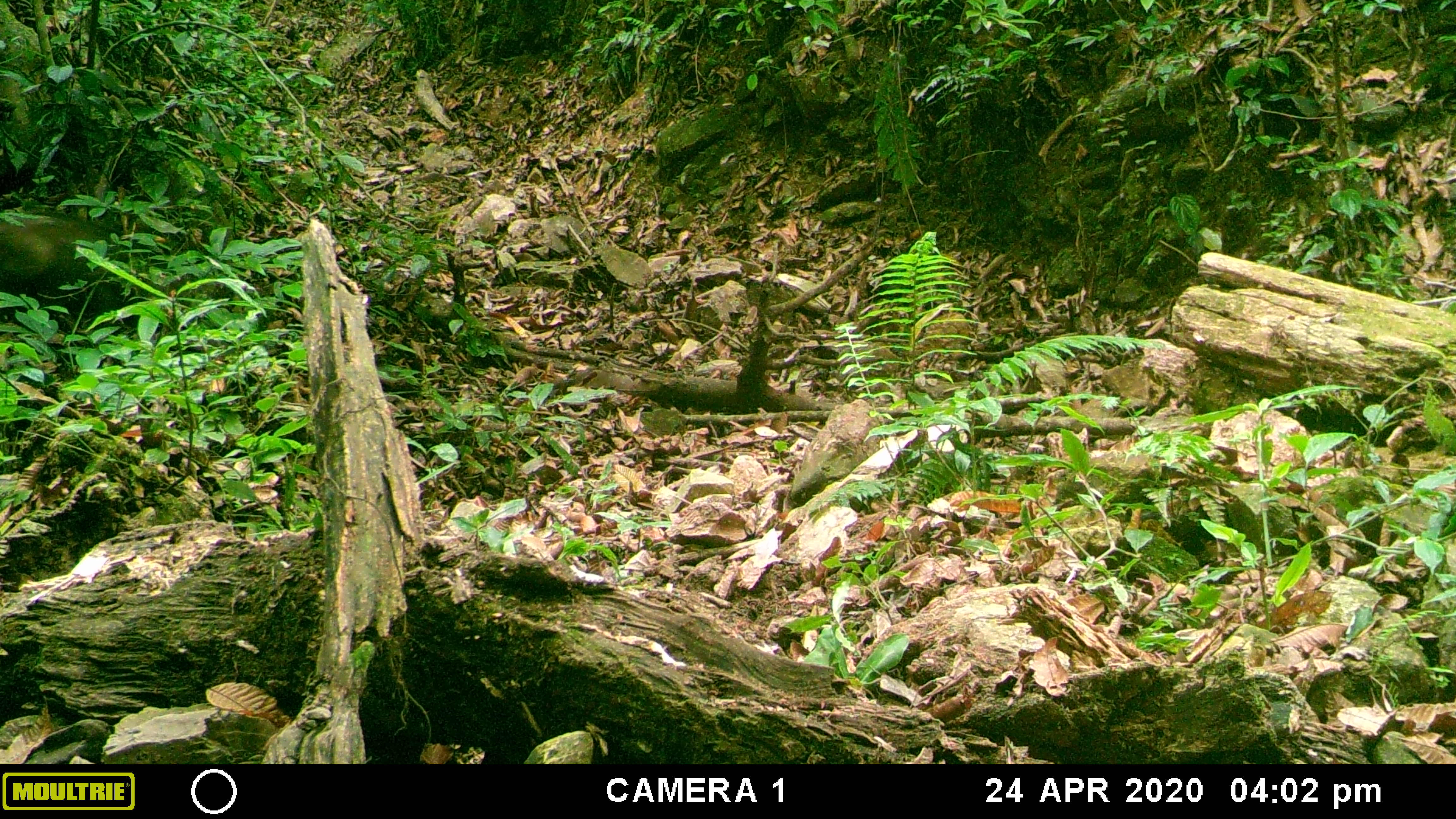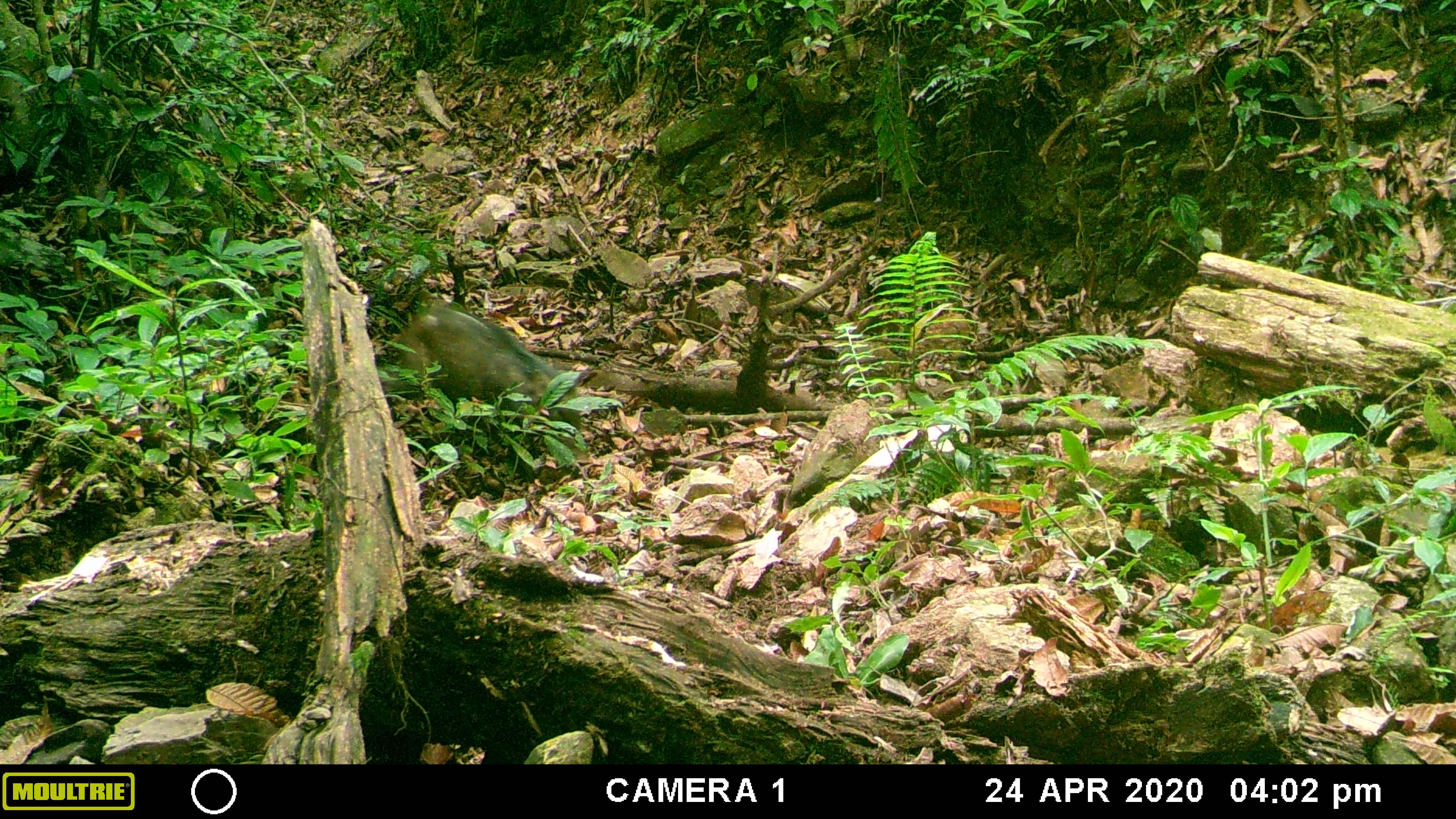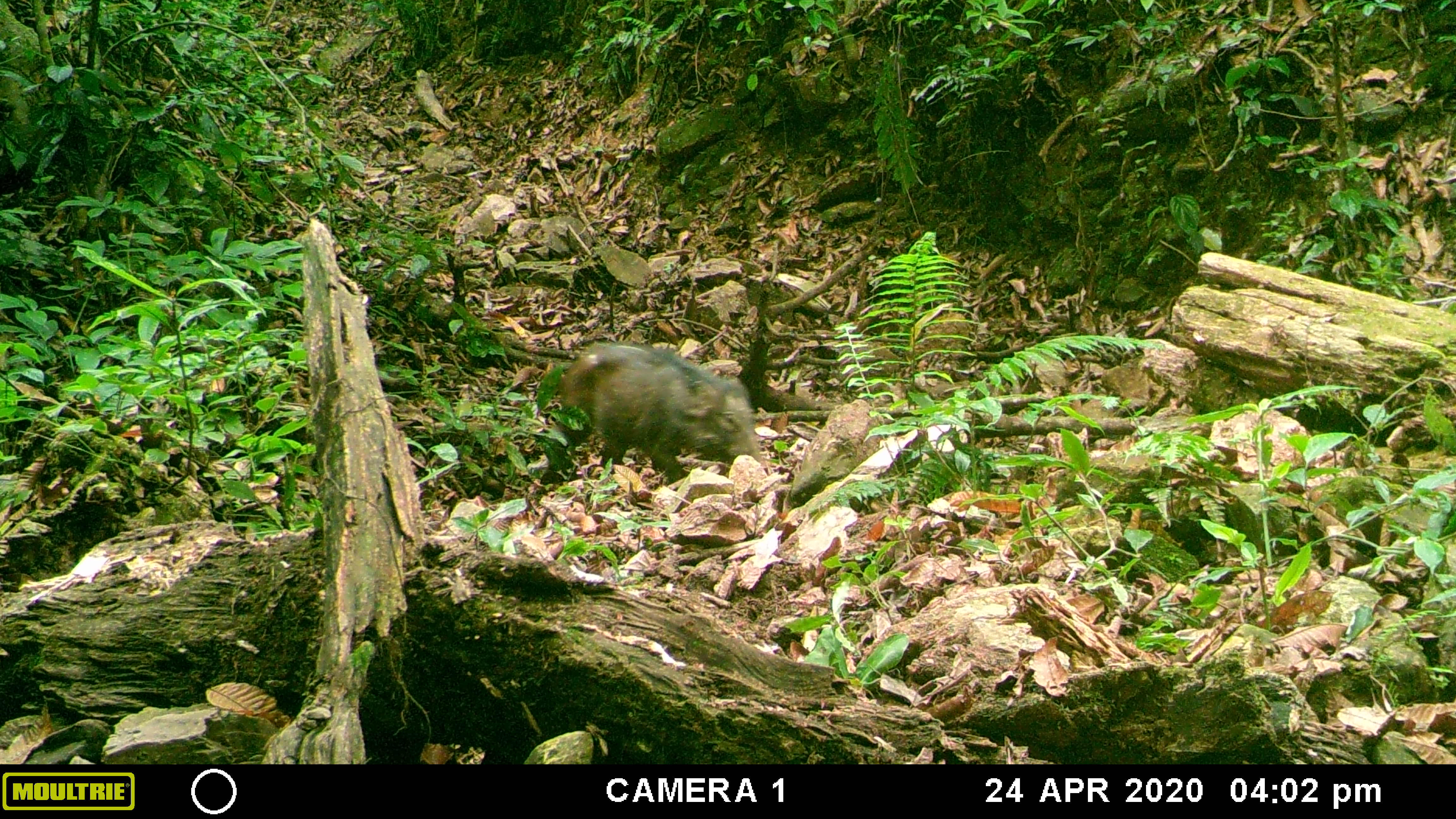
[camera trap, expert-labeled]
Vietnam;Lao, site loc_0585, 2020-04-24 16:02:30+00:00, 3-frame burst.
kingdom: Animalia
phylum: Chordata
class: Mammalia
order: Artiodactyla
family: Suidae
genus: Sus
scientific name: Sus scrofa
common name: eurasian wild pig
Eurasian wild pig (Sus scrofa). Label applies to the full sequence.